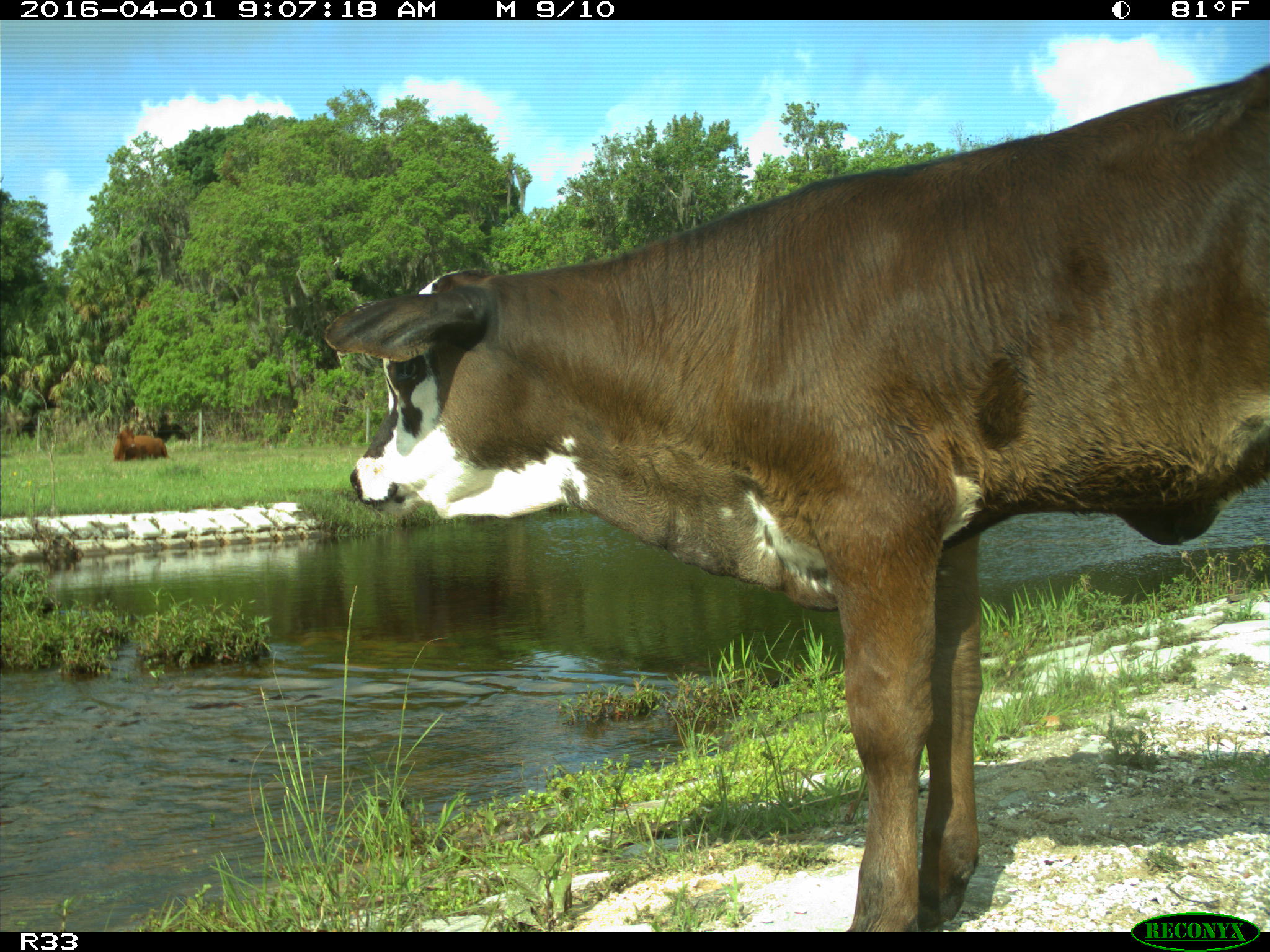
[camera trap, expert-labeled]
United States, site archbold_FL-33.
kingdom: Animalia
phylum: Chordata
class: Mammalia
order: Artiodactyla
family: Bovidae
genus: Bos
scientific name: Bos taurus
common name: domestic cow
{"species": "Bos taurus (domestic cow)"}